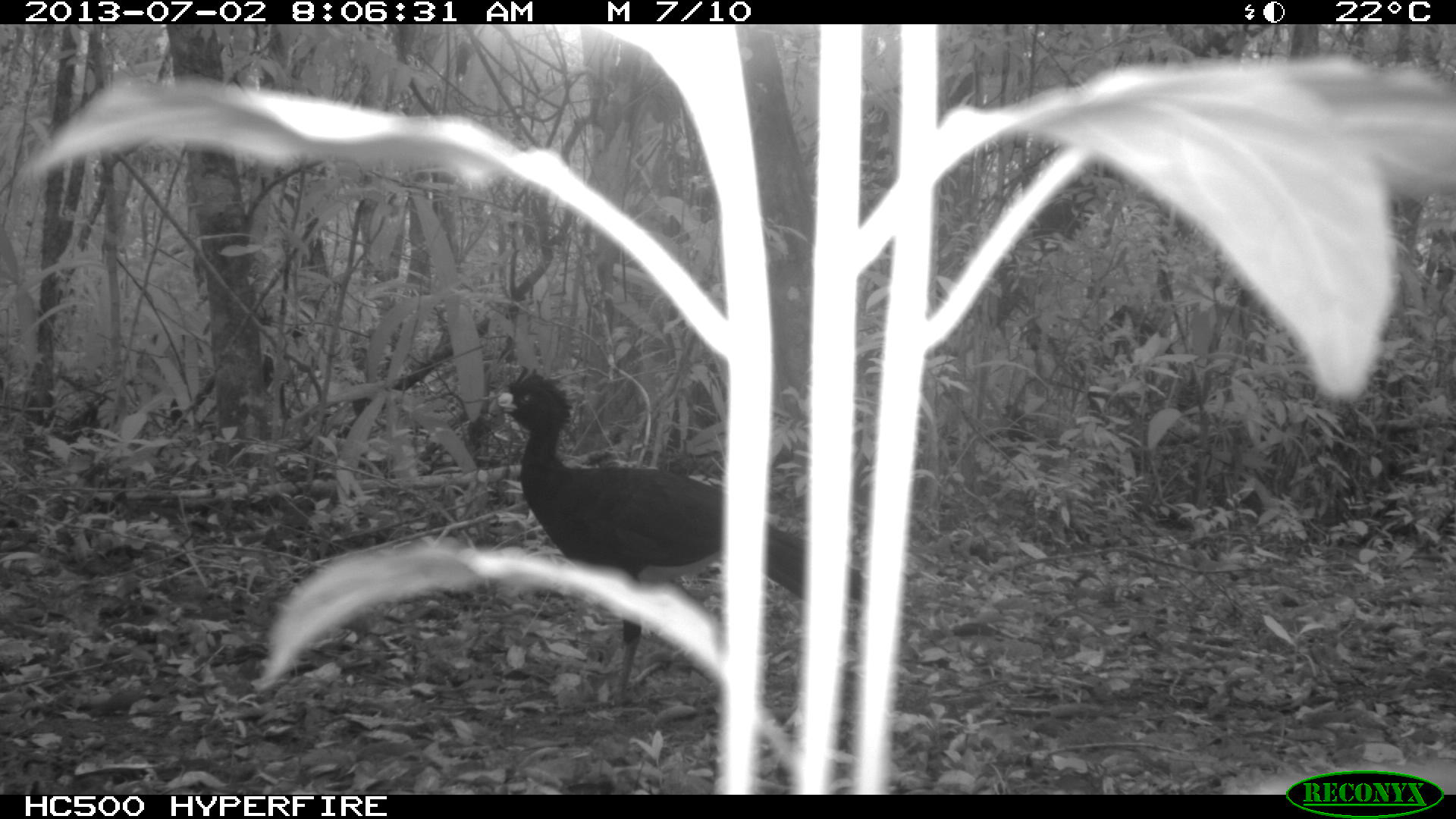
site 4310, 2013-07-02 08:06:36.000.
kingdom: Animalia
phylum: Chordata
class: Aves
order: Galliformes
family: Cracidae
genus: Crax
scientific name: Crax rubra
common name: great curassow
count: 2